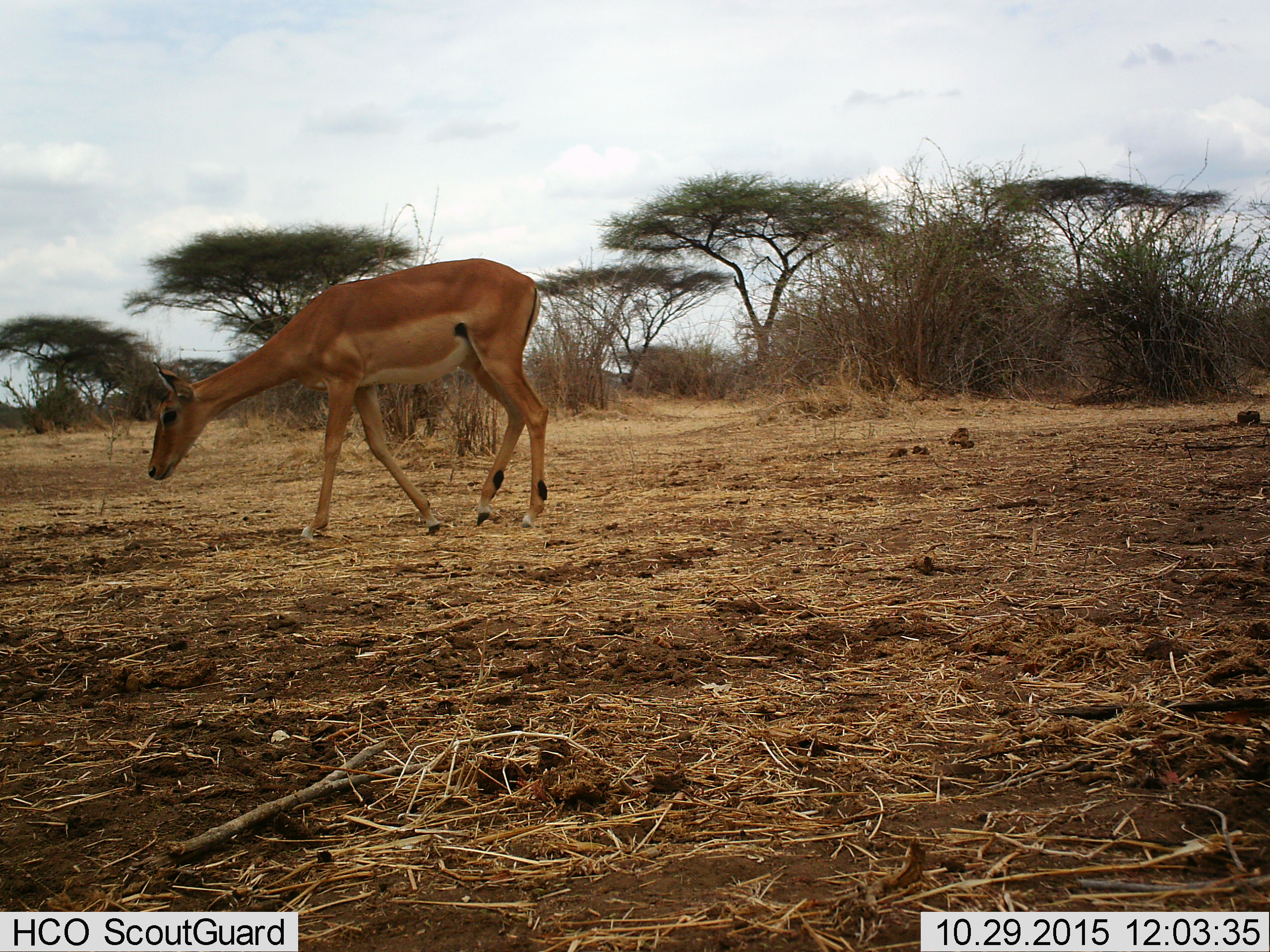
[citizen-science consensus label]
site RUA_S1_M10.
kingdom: Animalia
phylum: Chordata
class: Mammalia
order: Artiodactyla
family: Bovidae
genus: Aepyceros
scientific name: Aepyceros melampus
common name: impala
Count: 1.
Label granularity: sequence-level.